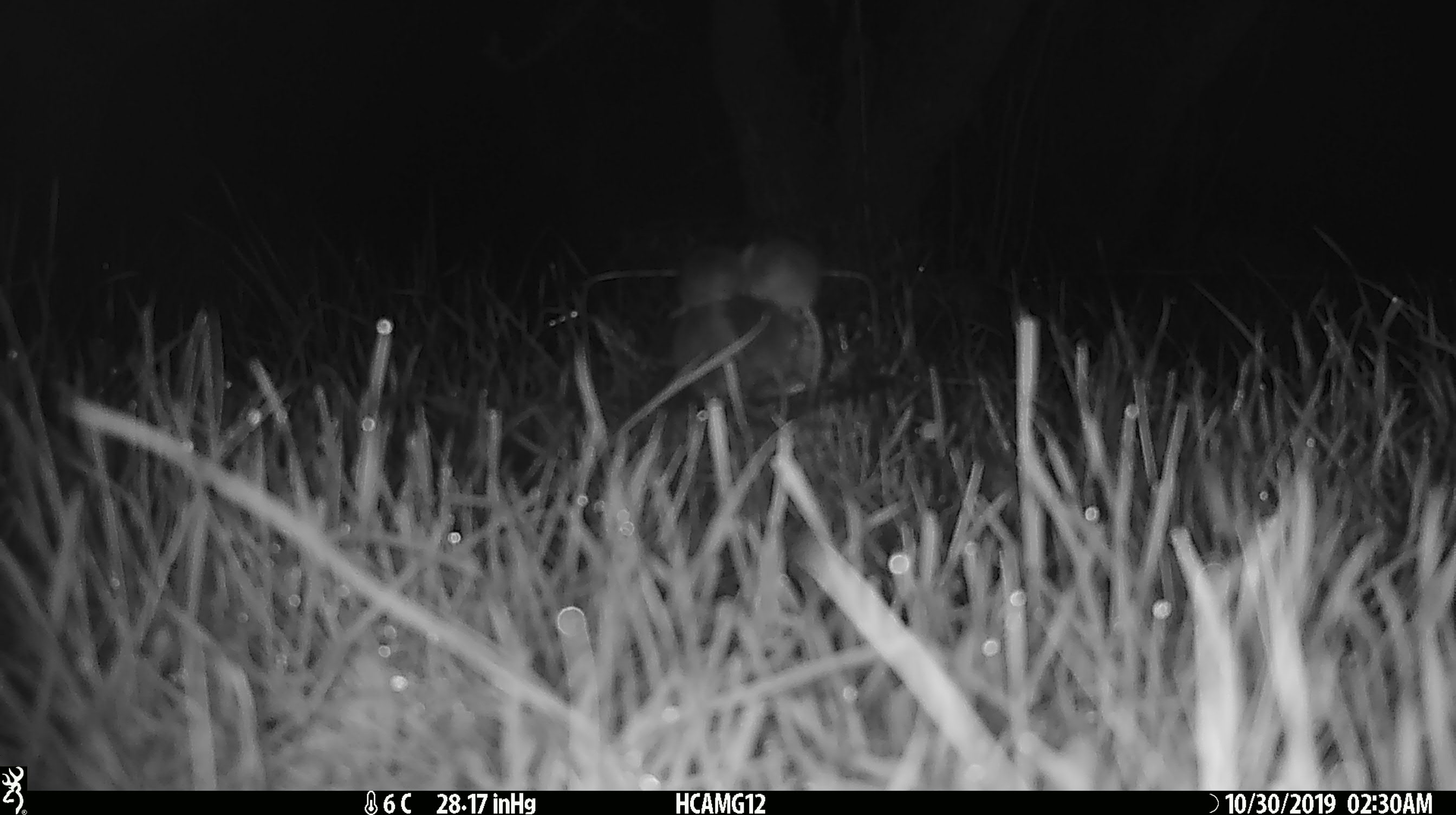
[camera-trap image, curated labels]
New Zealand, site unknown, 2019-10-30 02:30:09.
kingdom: Animalia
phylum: Chordata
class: Mammalia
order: Rodentia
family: Muridae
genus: Mus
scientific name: Mus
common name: mouse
Mouse (Mus).